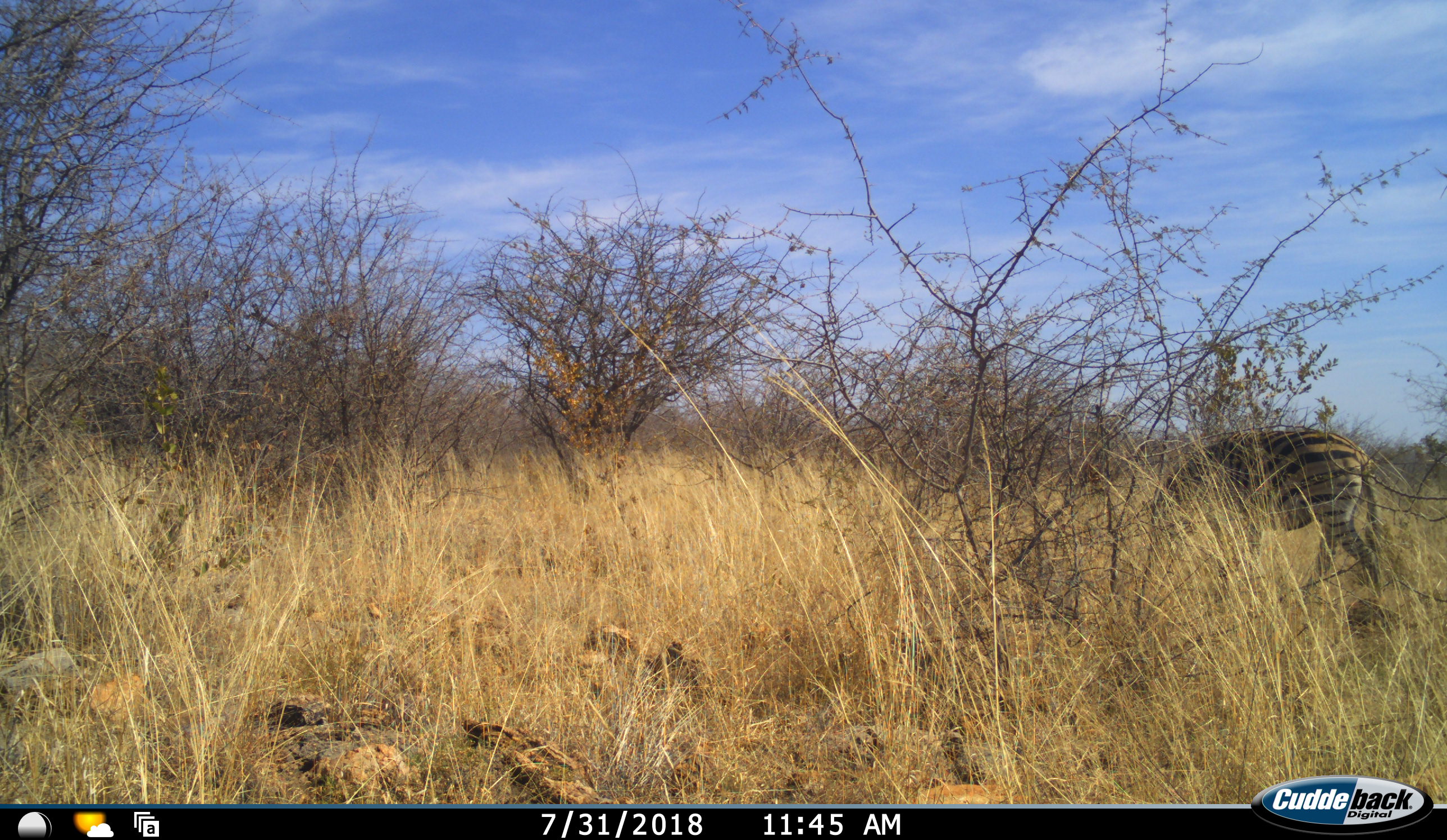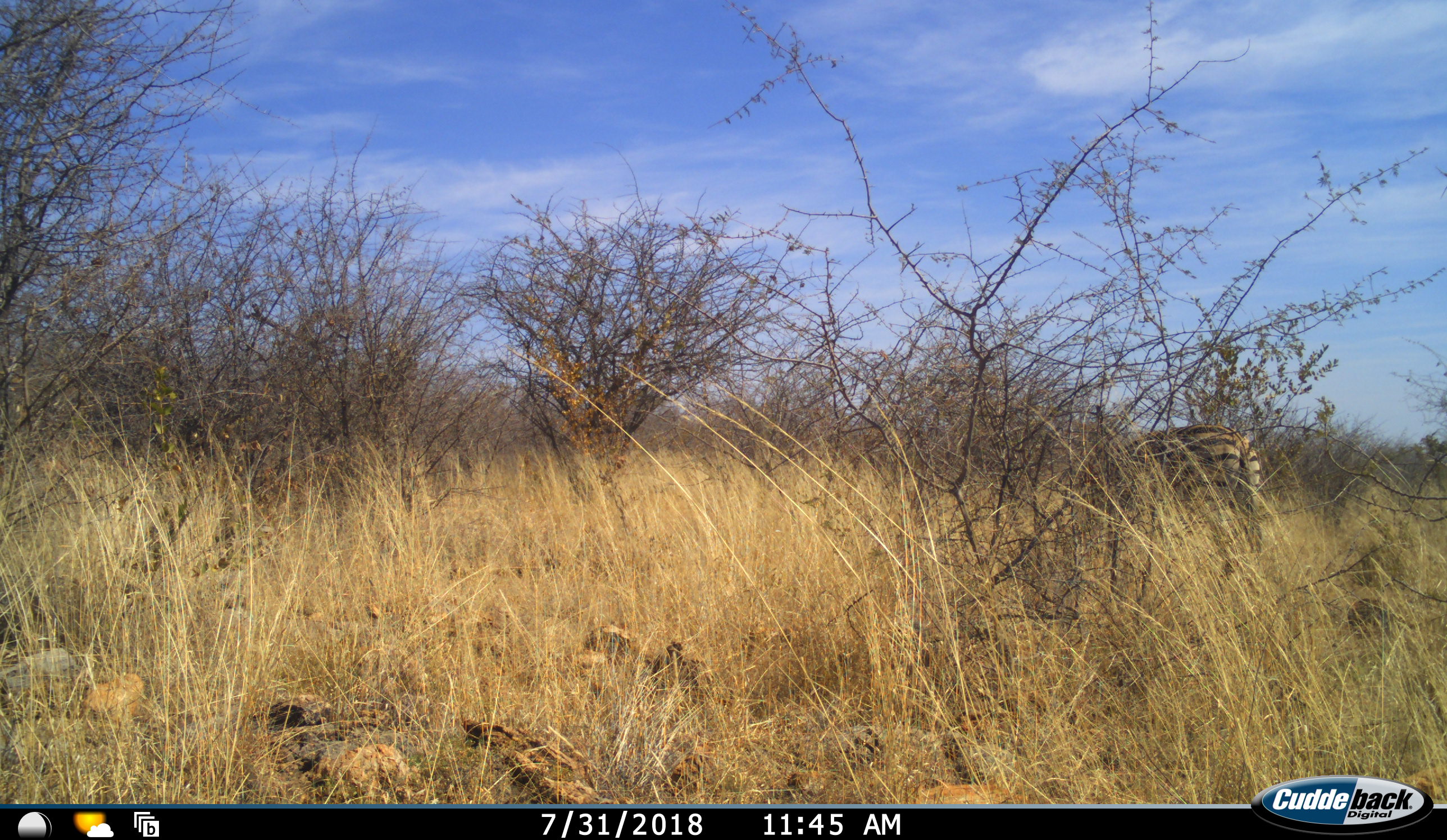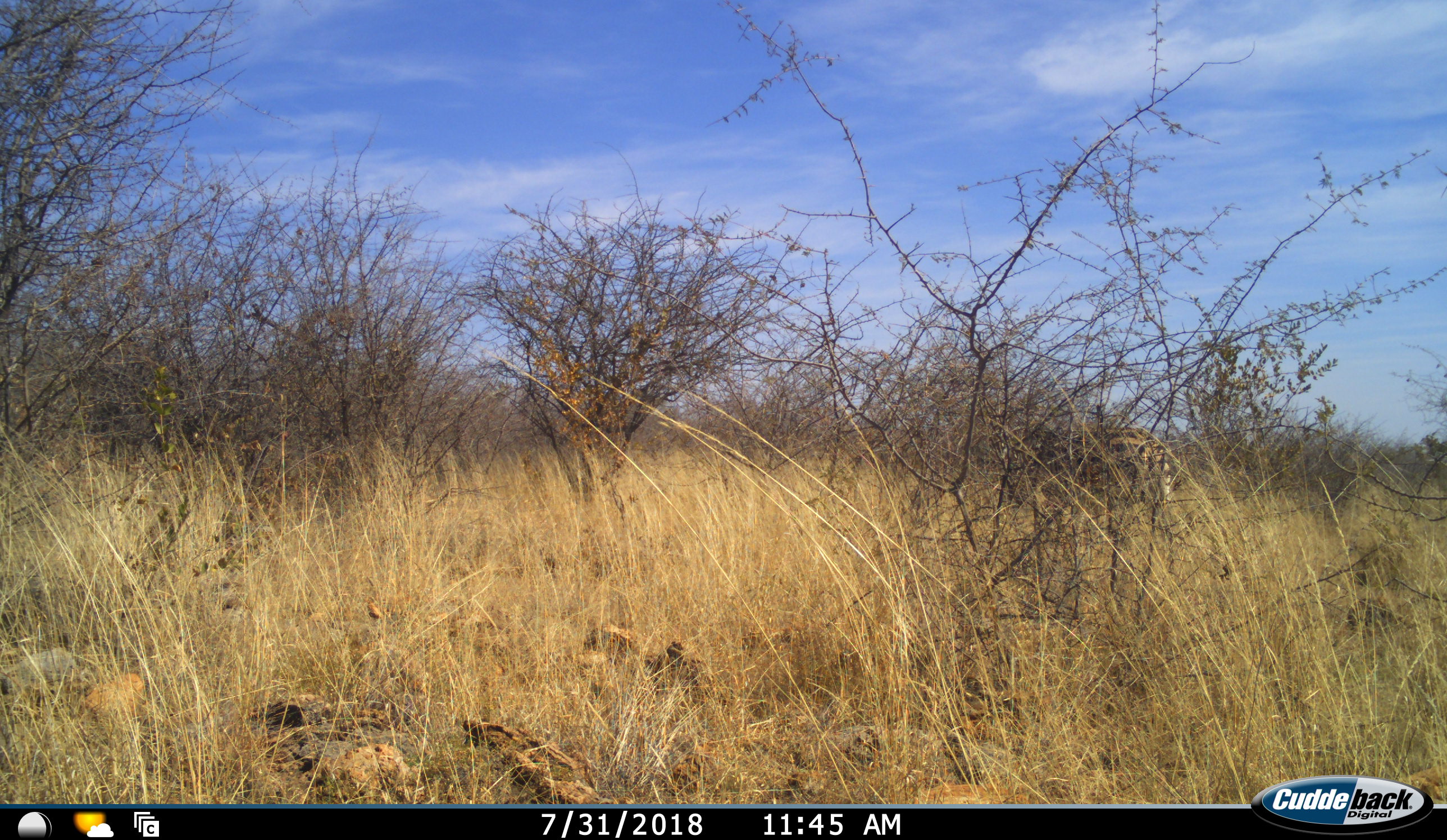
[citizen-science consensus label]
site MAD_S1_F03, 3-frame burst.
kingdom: Animalia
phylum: Chordata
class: Mammalia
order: Perissodactyla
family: Equidae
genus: Equus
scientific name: Equus quagga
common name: plains zebra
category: zebraplains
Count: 1.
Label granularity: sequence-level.